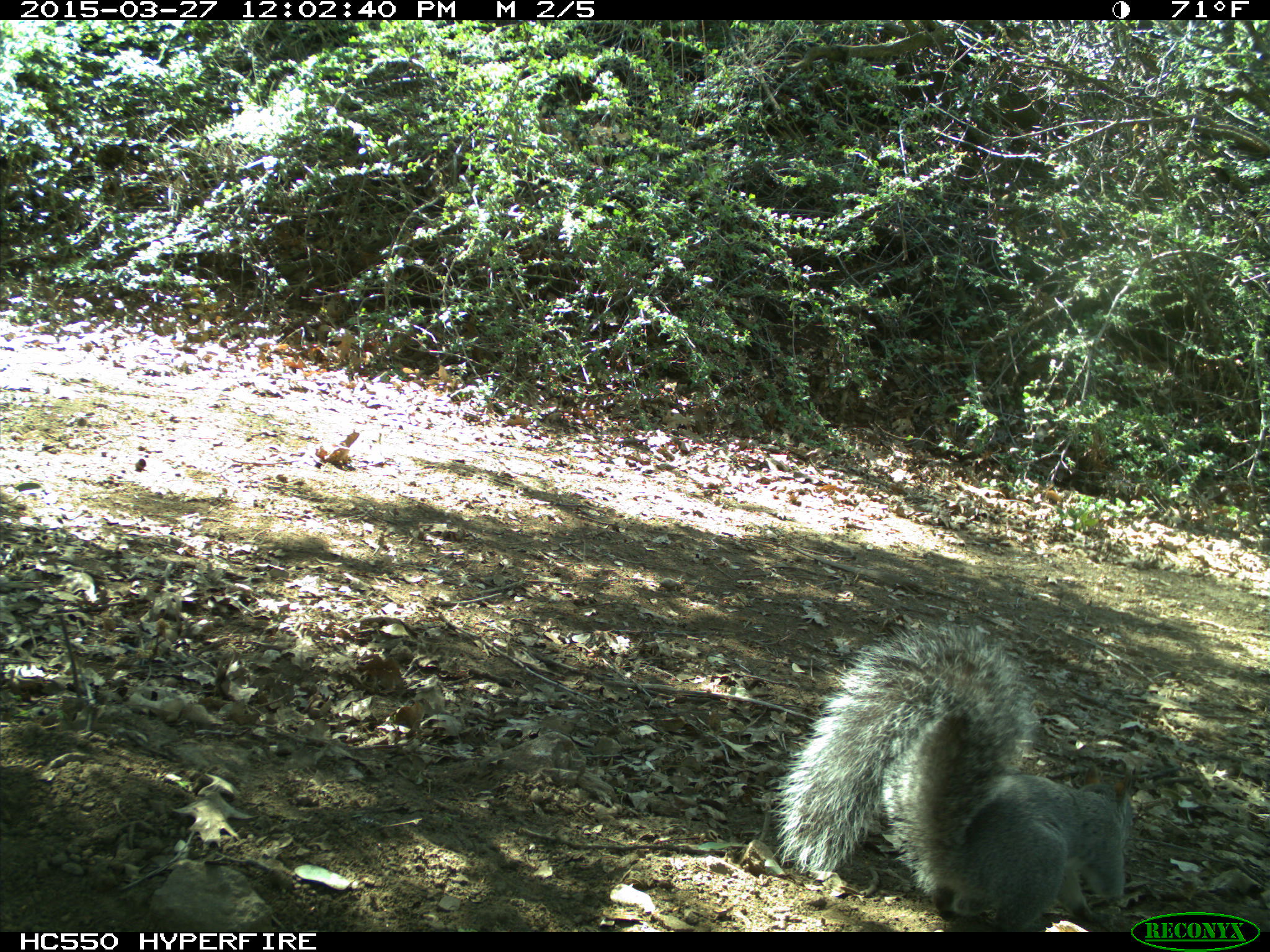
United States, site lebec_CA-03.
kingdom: Animalia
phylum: Chordata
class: Mammalia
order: Rodentia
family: Sciuridae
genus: Sciurus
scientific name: Sciurus carolinensis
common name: eastern gray squirrel